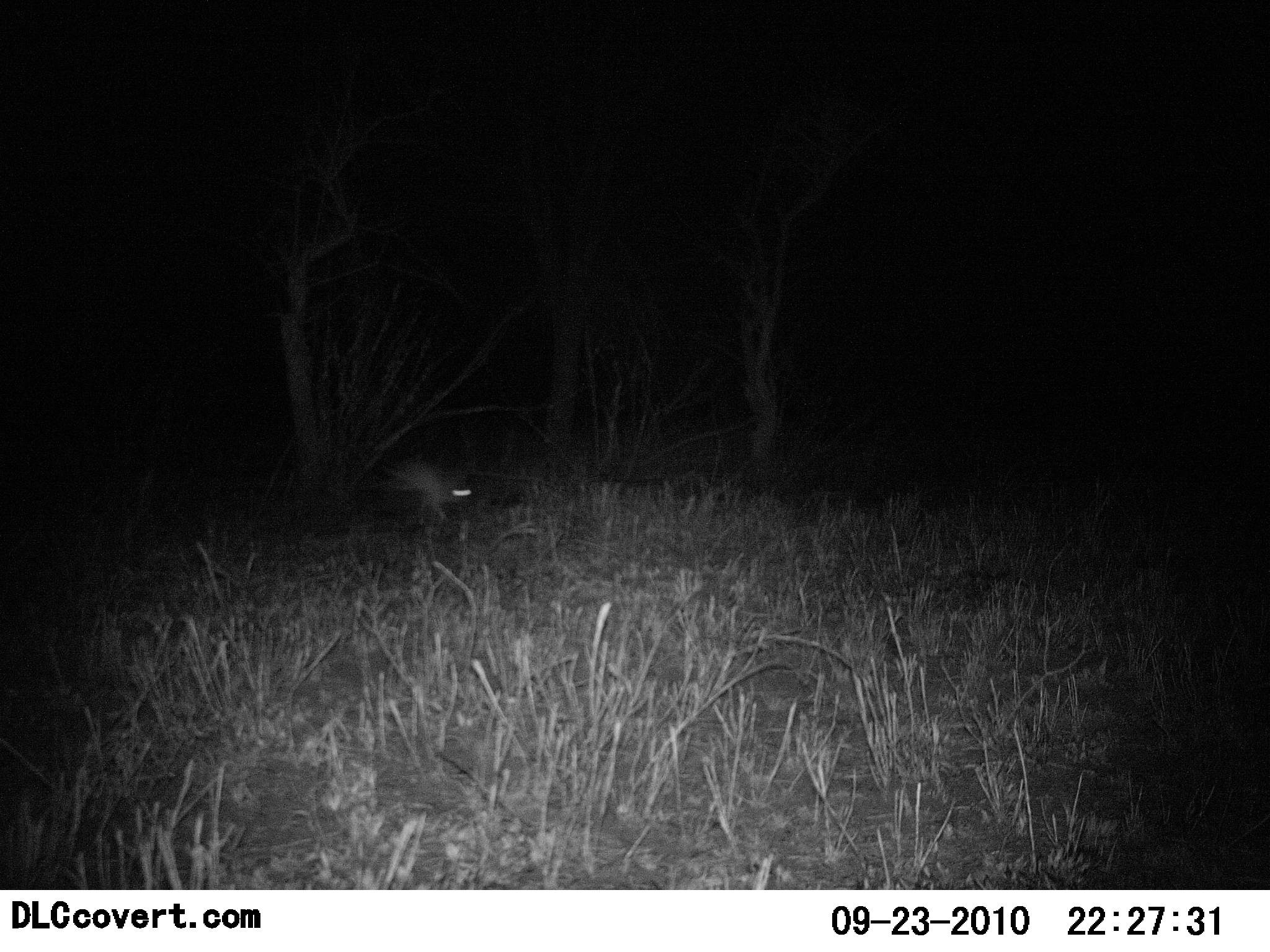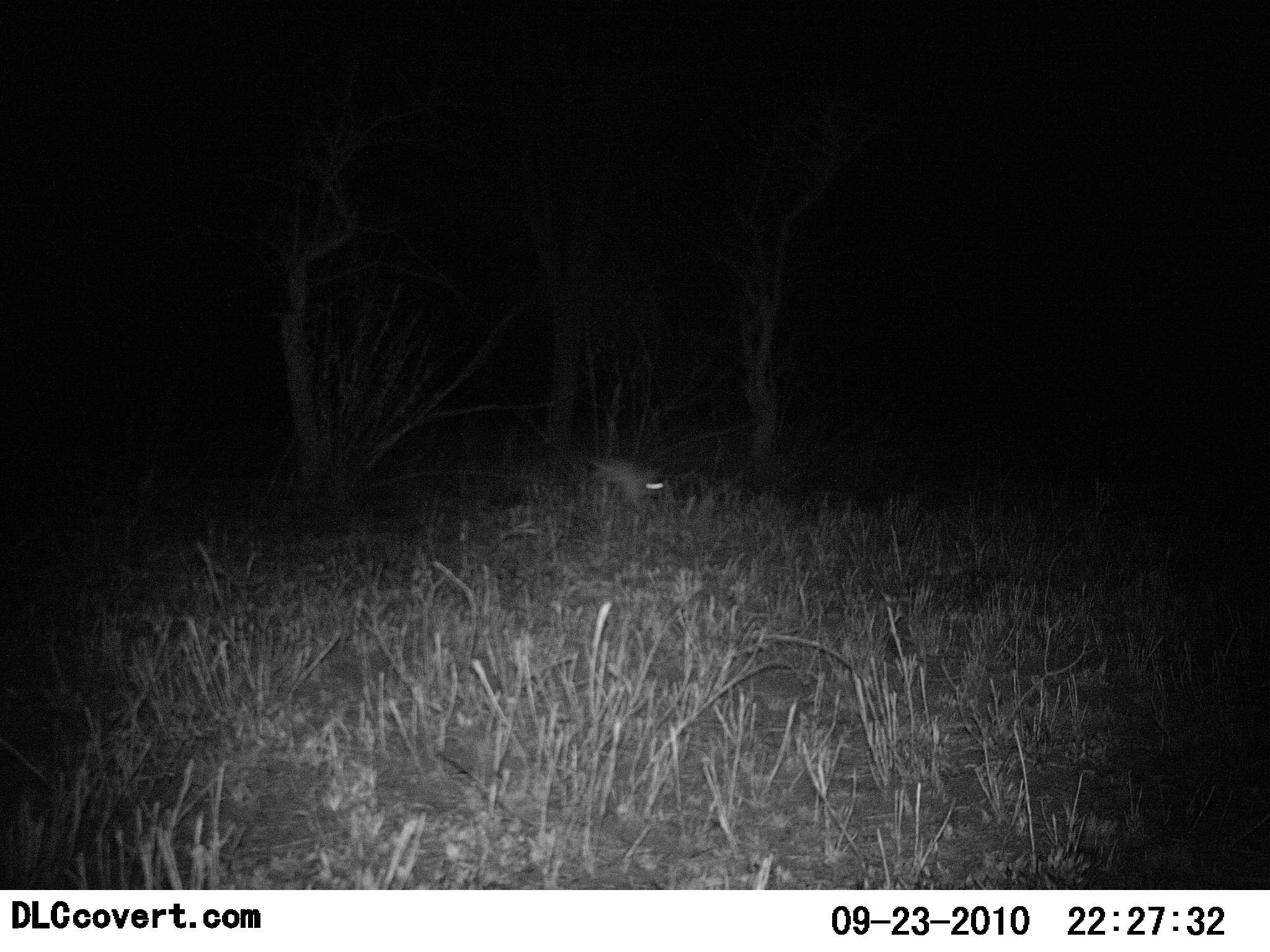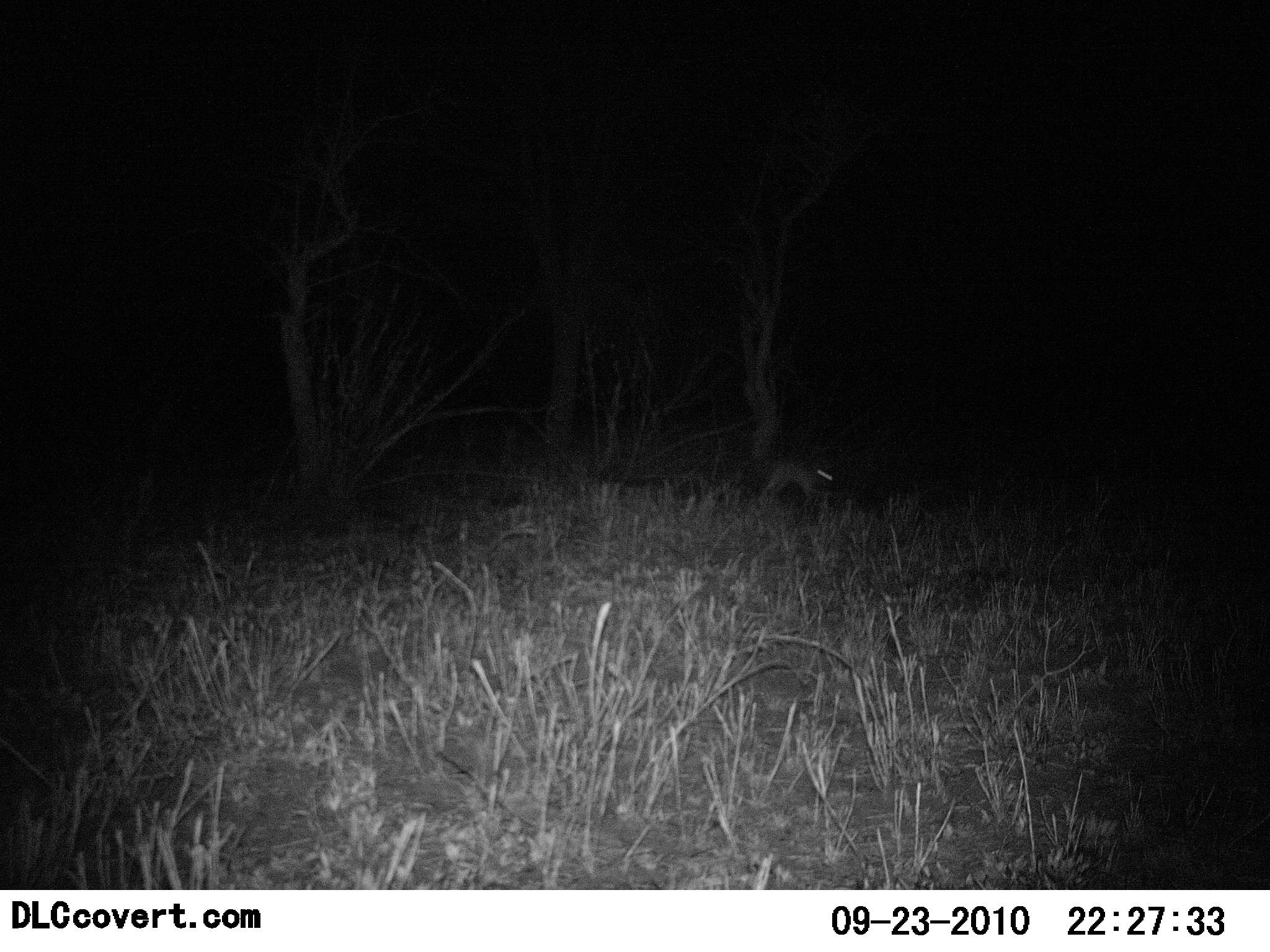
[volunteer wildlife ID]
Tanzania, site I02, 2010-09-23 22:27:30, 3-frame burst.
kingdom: Animalia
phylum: Chordata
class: Mammalia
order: Lagomorpha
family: Leporidae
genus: Lepus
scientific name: Lepus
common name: hare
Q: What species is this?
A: Hare (Lepus).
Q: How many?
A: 1.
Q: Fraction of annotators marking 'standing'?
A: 0%.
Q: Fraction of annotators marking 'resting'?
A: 0%.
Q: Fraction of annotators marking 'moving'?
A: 100%.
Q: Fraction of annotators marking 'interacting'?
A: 0%.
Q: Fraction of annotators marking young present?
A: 0%.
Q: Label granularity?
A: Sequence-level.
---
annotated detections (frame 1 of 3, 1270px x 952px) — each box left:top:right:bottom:
animal: 378:456:478:524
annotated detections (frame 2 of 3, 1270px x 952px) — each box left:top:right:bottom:
animal: 583:457:687:522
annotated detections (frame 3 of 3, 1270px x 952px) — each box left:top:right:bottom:
animal: 756:453:847:504